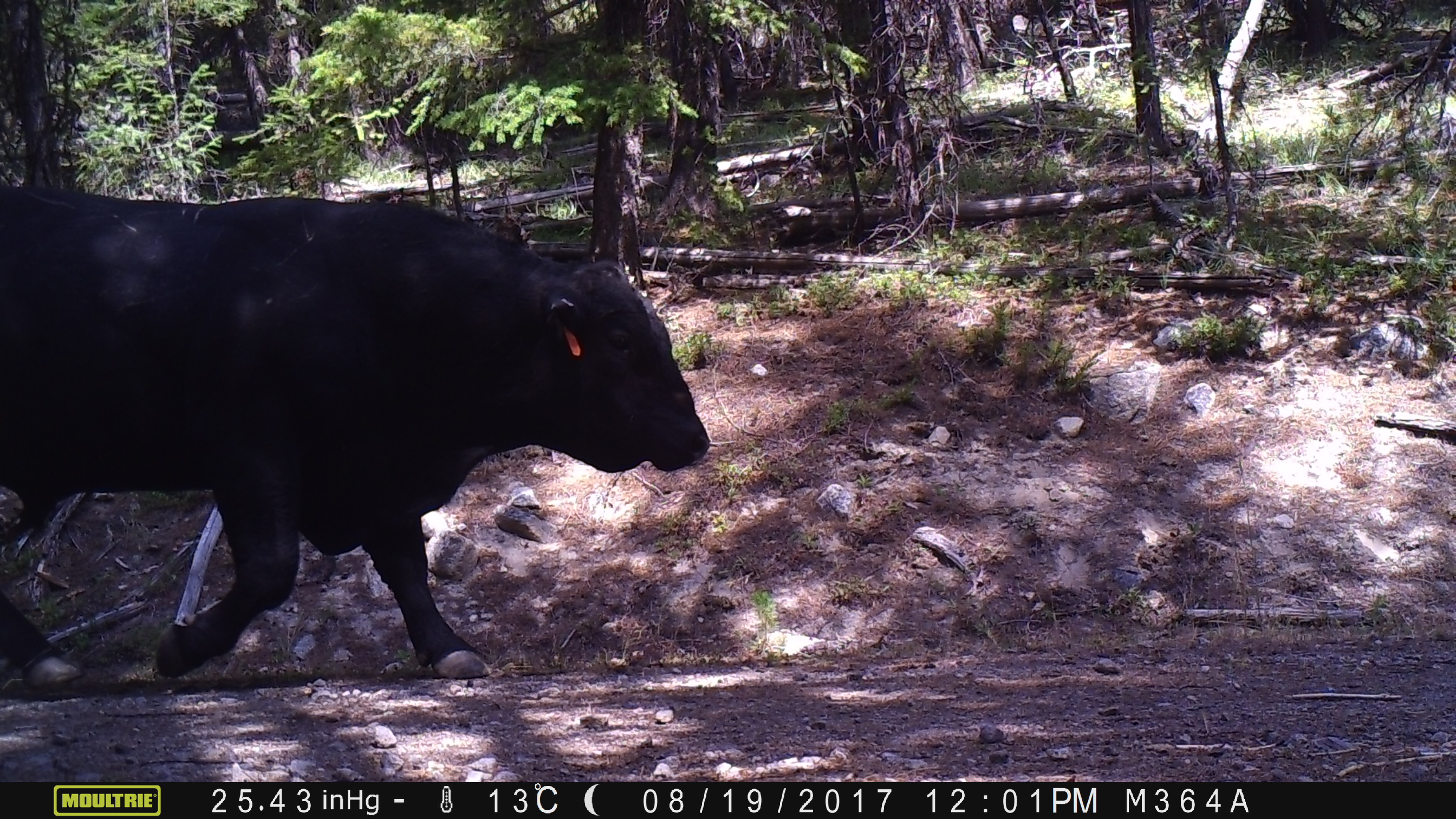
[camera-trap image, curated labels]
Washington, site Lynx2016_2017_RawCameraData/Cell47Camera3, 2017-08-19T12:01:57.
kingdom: Animalia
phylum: Chordata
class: Mammalia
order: Artiodactyla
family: Bovidae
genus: Bos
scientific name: Bos taurus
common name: domestic cattle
Domestic cattle (Bos taurus). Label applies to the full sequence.